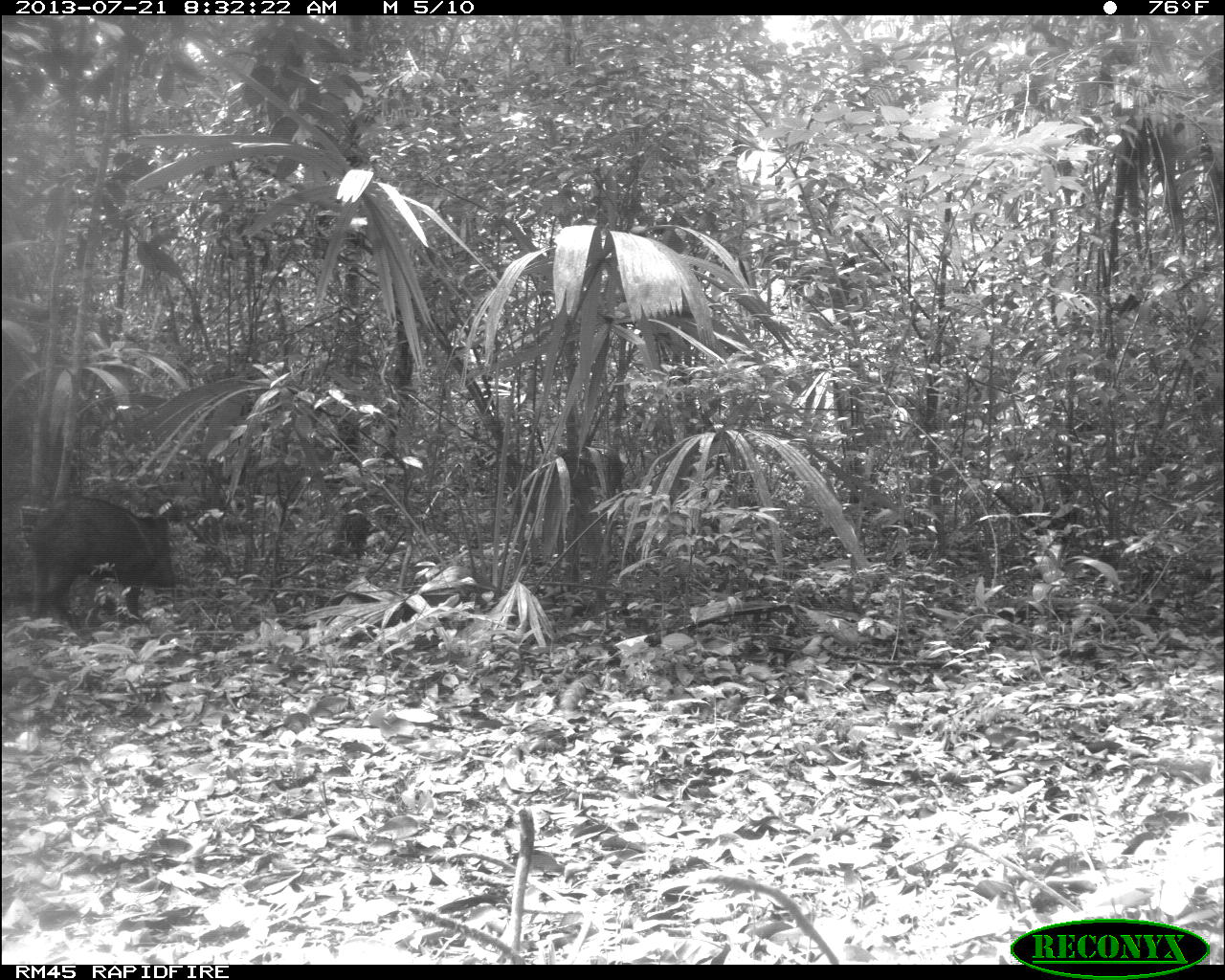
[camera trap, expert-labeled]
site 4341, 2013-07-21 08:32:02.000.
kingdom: Animalia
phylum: Chordata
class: Mammalia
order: Artiodactyla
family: Tayassuidae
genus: Pecari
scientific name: Pecari tajacu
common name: collared peccary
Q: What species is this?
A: Pecari tajacu (collared peccary).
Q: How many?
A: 3.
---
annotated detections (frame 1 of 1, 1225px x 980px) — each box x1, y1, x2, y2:
pecari tajacu: 26, 493, 180, 627